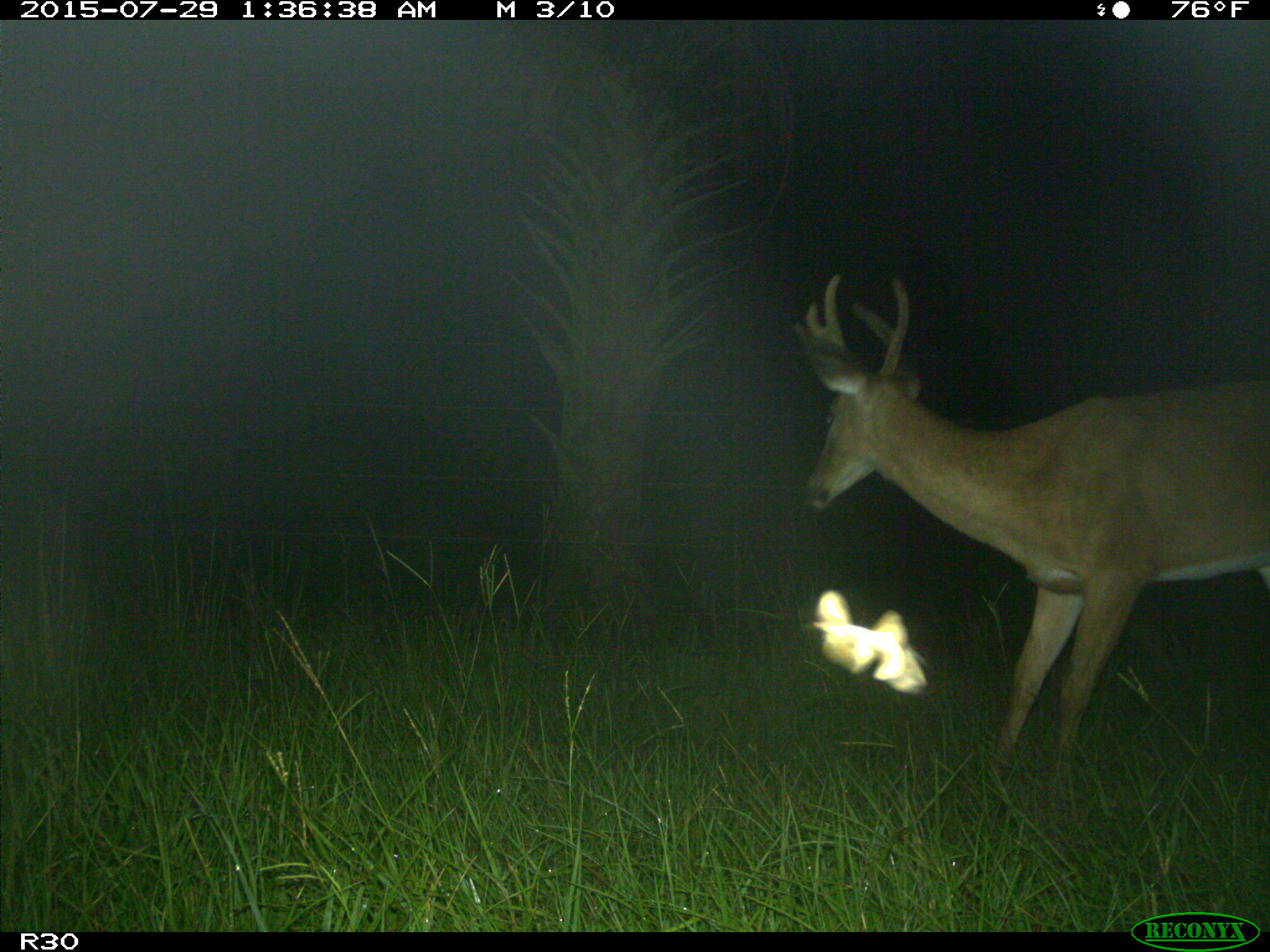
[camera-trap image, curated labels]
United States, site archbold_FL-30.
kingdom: Animalia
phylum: Chordata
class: Mammalia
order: Artiodactyla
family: Cervidae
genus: Odocoileus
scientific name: Odocoileus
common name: deer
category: unidentified deer